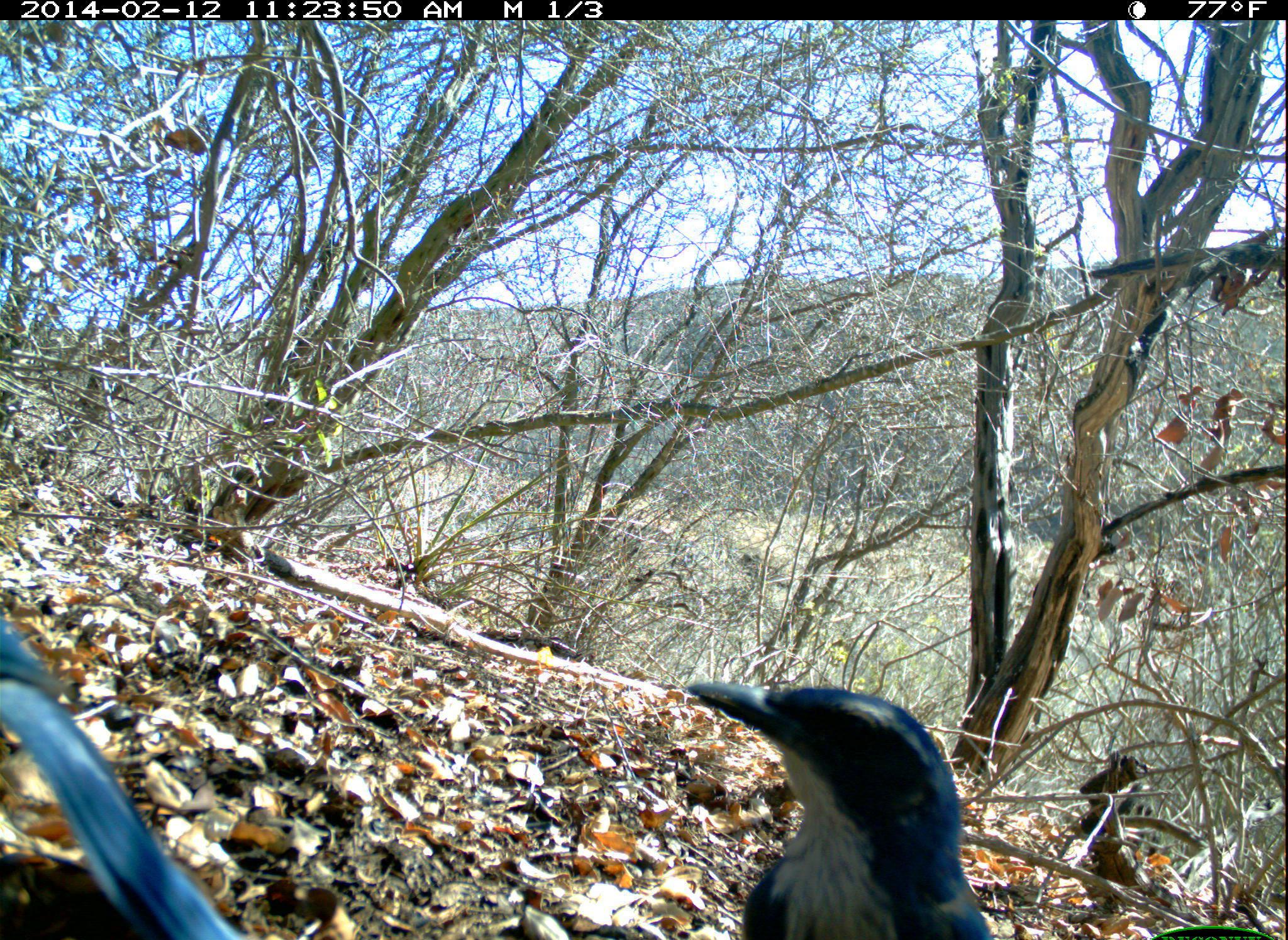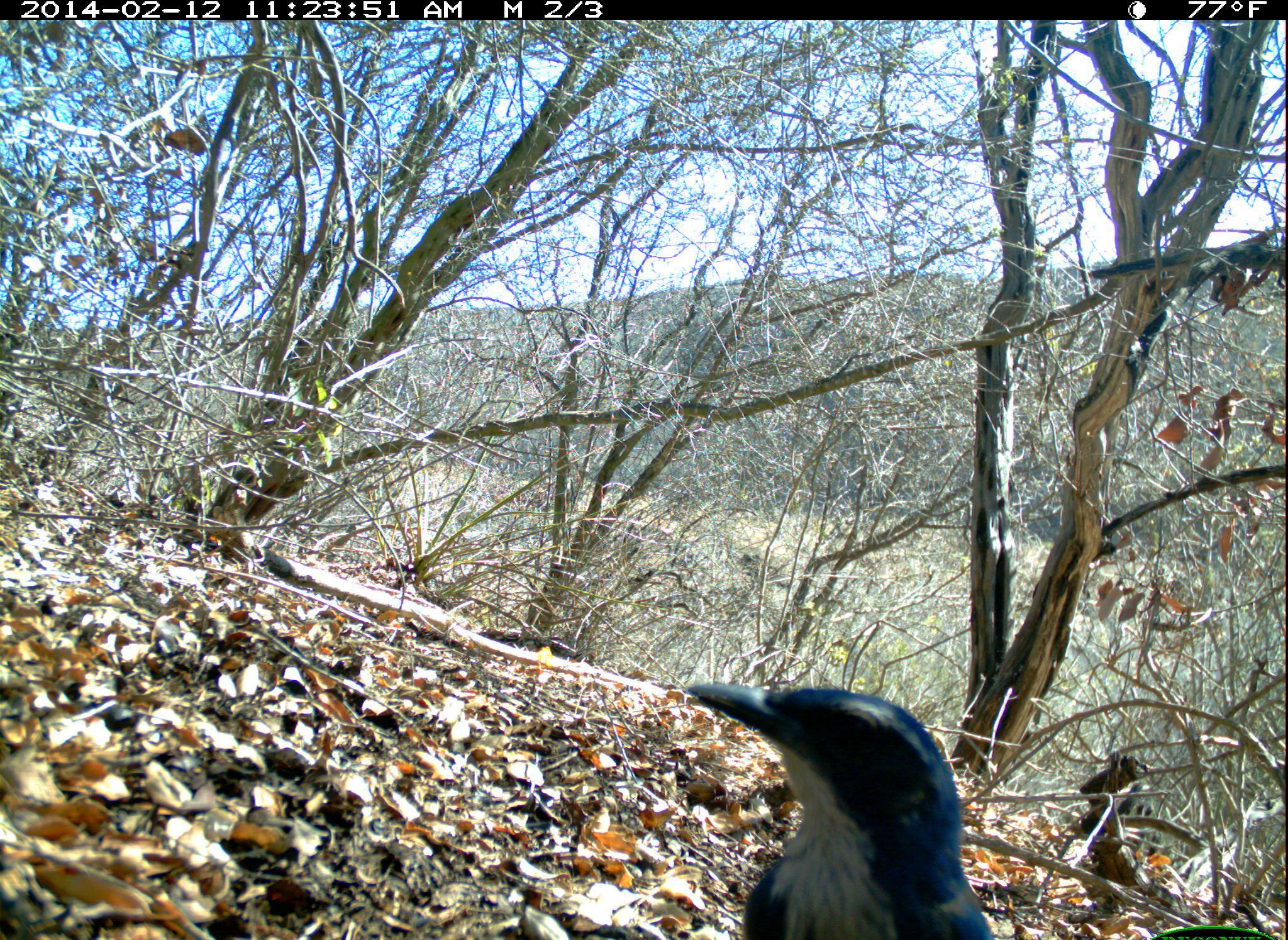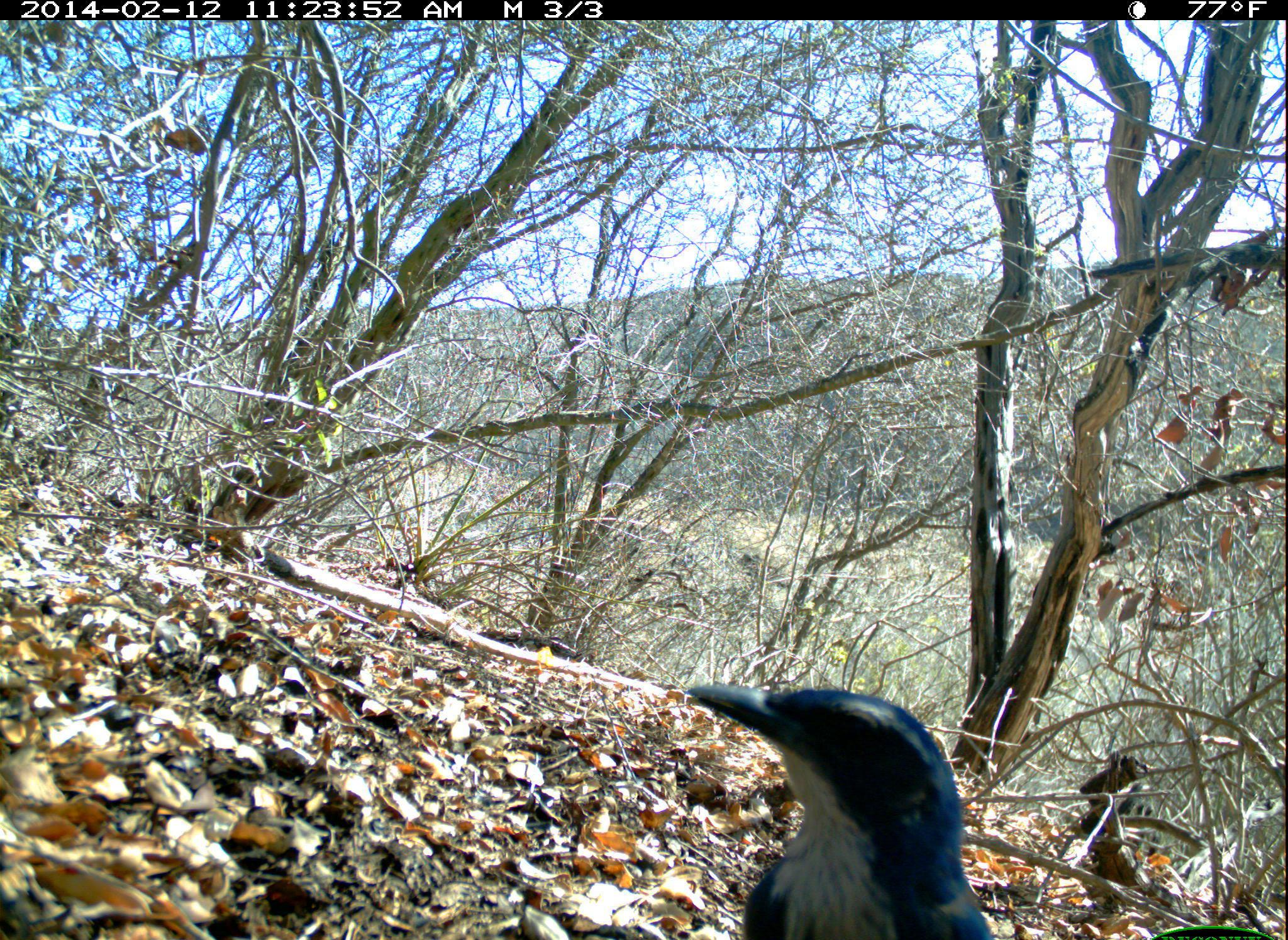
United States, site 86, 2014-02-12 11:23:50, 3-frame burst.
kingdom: Animalia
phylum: Chordata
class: Aves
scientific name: Aves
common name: bird